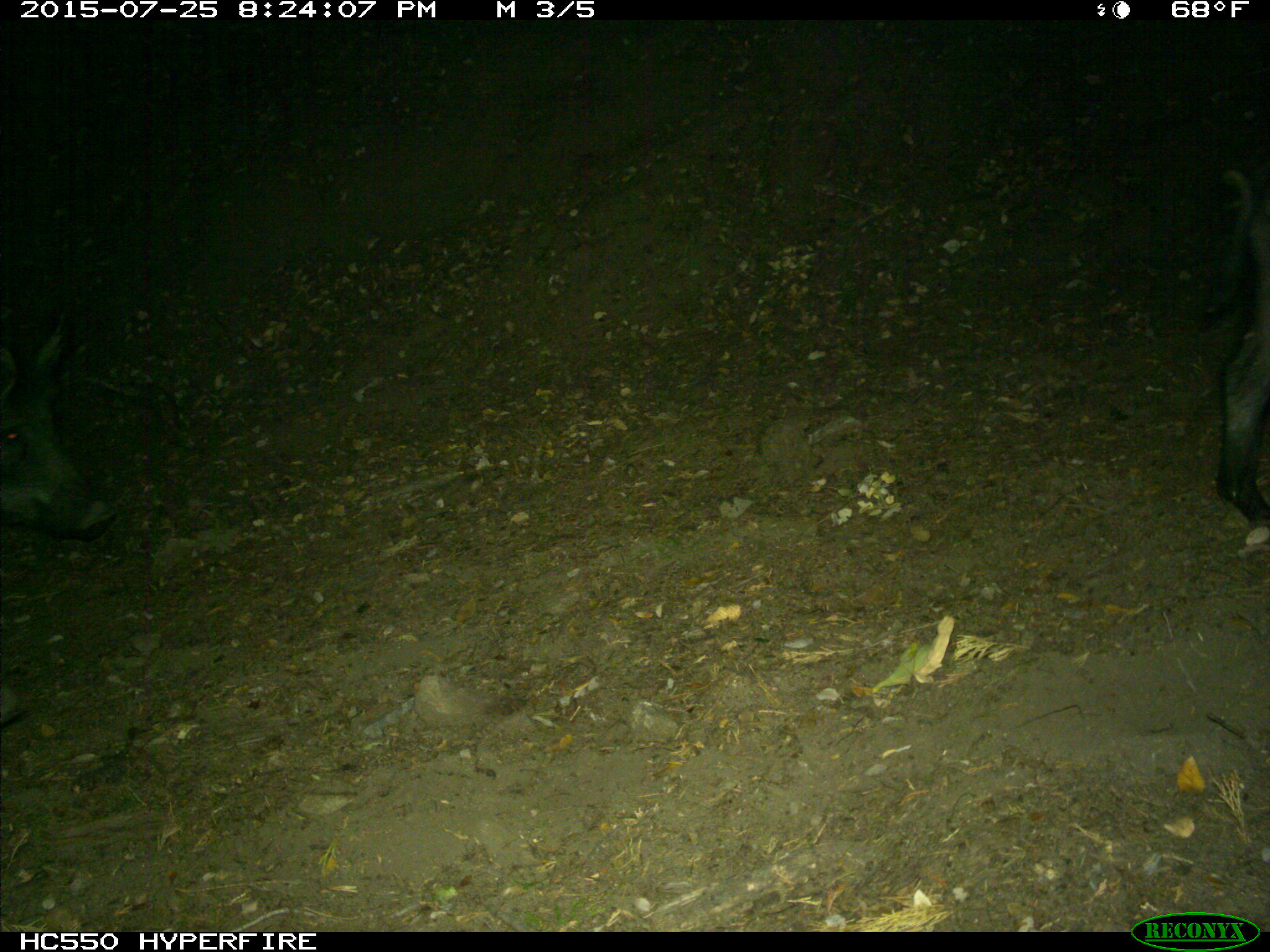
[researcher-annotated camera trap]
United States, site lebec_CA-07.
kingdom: Animalia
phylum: Chordata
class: Mammalia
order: Artiodactyla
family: Suidae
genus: Sus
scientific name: Sus scrofa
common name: wild boar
Sus scrofa (wild boar).